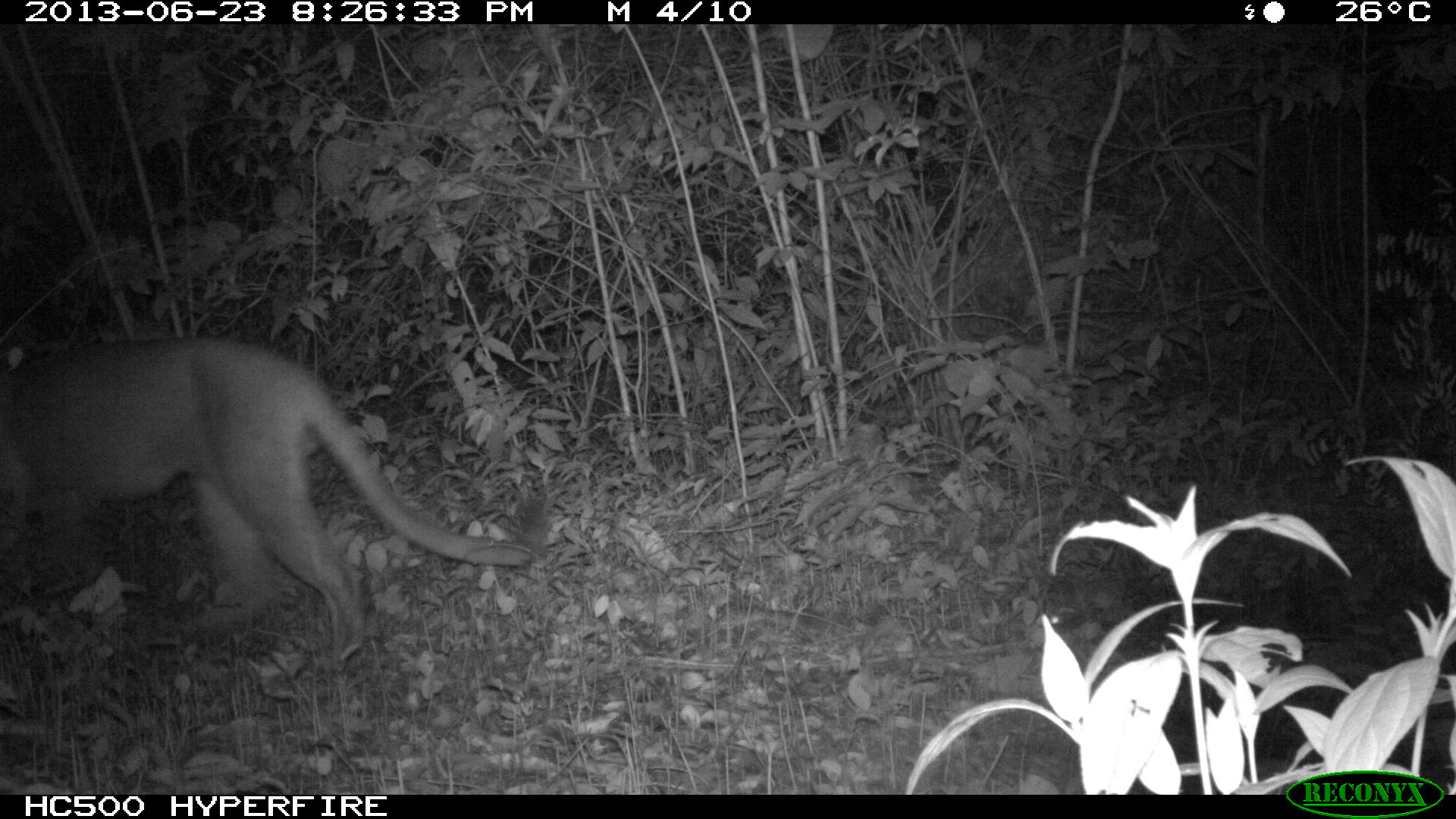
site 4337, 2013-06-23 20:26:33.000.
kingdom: Animalia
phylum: Chordata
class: Mammalia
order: Carnivora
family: Felidae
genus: Puma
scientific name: Puma concolor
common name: mountain lion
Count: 1.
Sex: male.